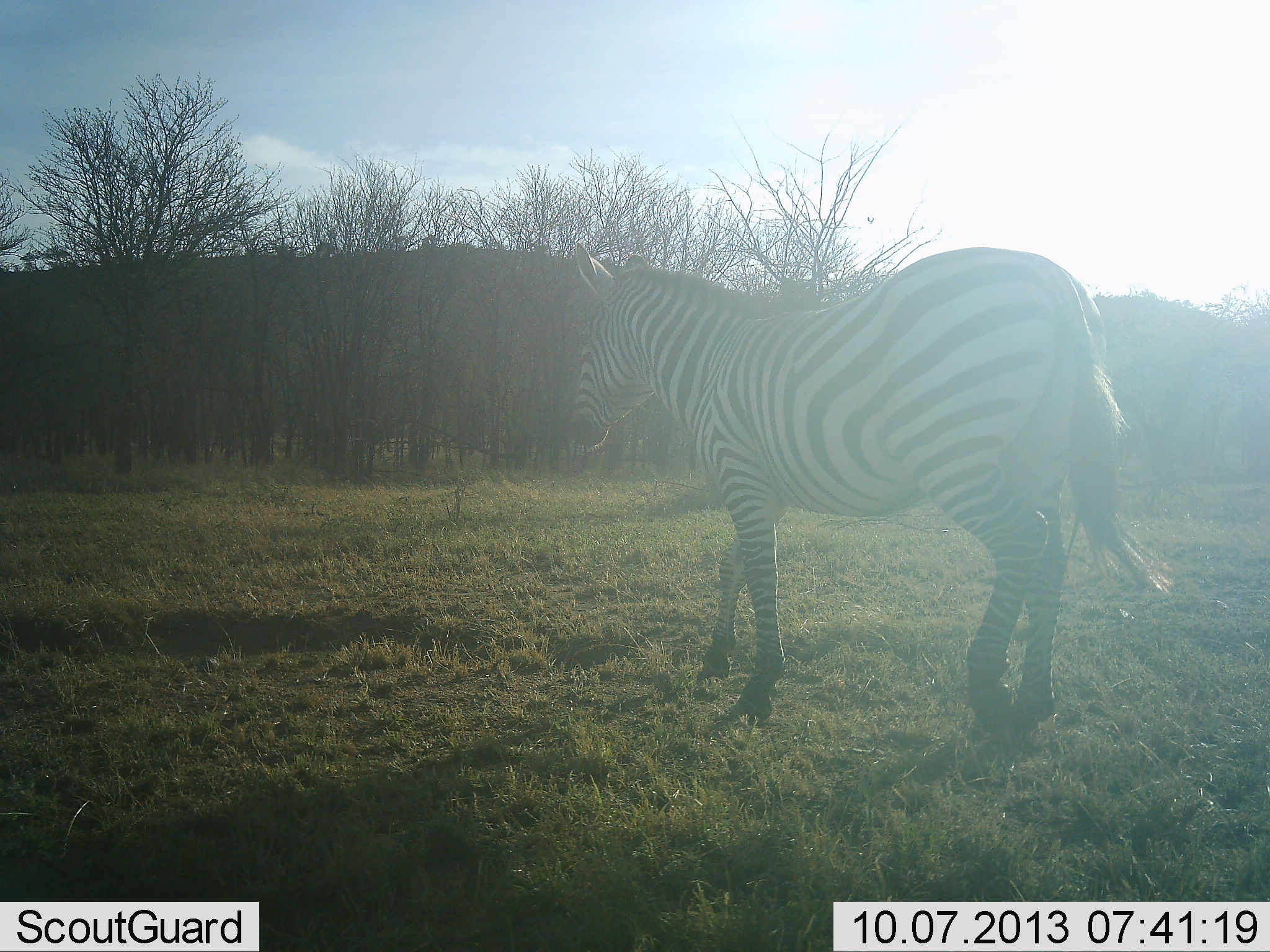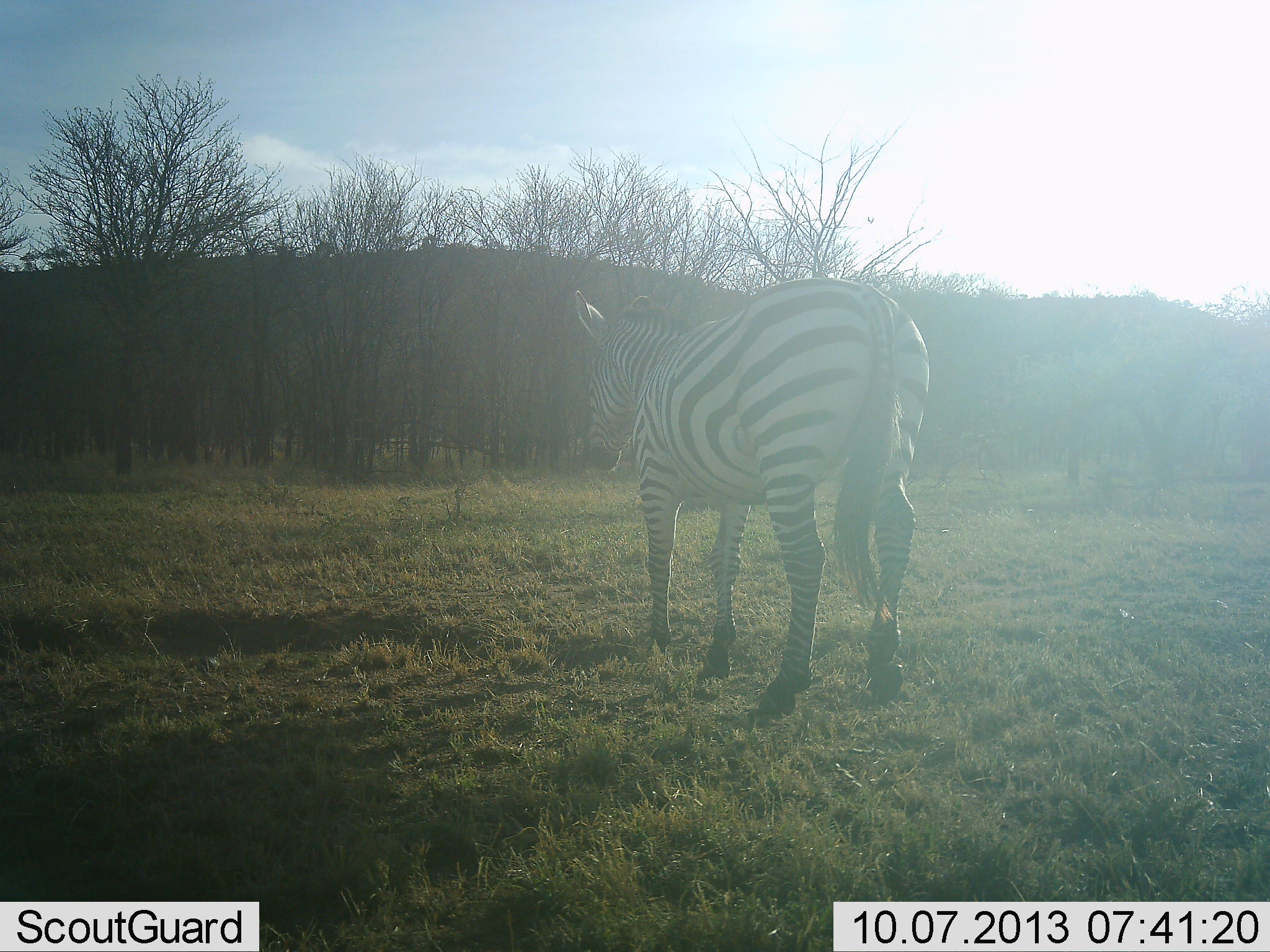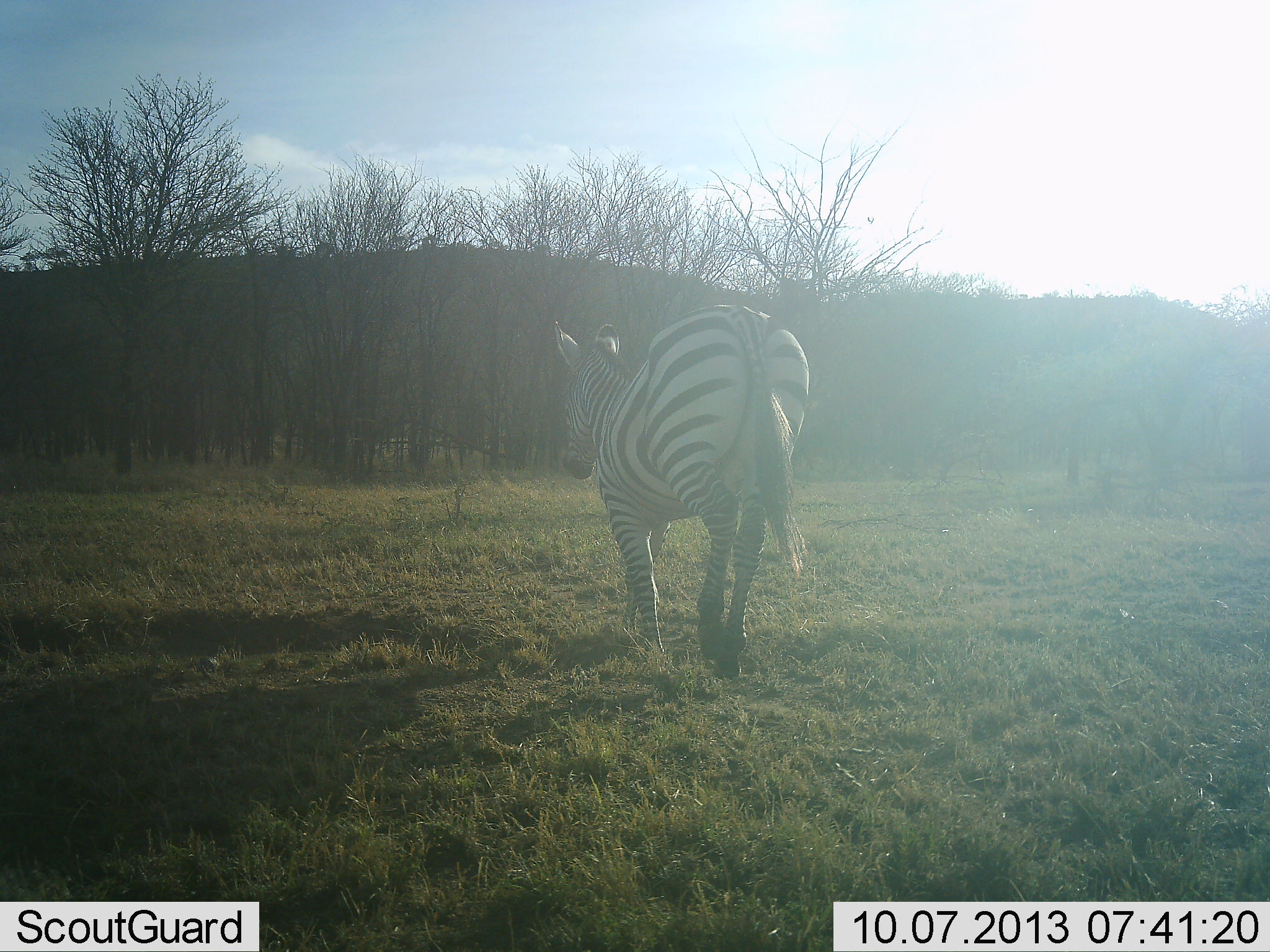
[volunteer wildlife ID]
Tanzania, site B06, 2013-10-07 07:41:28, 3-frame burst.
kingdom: Animalia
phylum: Chordata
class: Mammalia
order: Perissodactyla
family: Equidae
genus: Equus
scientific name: Equus quagga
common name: plains zebra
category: zebra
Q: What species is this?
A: Zebra (plains zebra) (Equus quagga).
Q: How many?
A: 1.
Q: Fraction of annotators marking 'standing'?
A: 17%.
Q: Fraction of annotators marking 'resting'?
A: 0%.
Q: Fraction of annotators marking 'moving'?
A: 83%.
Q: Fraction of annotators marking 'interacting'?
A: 0%.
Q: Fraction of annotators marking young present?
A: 0%.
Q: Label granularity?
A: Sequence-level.